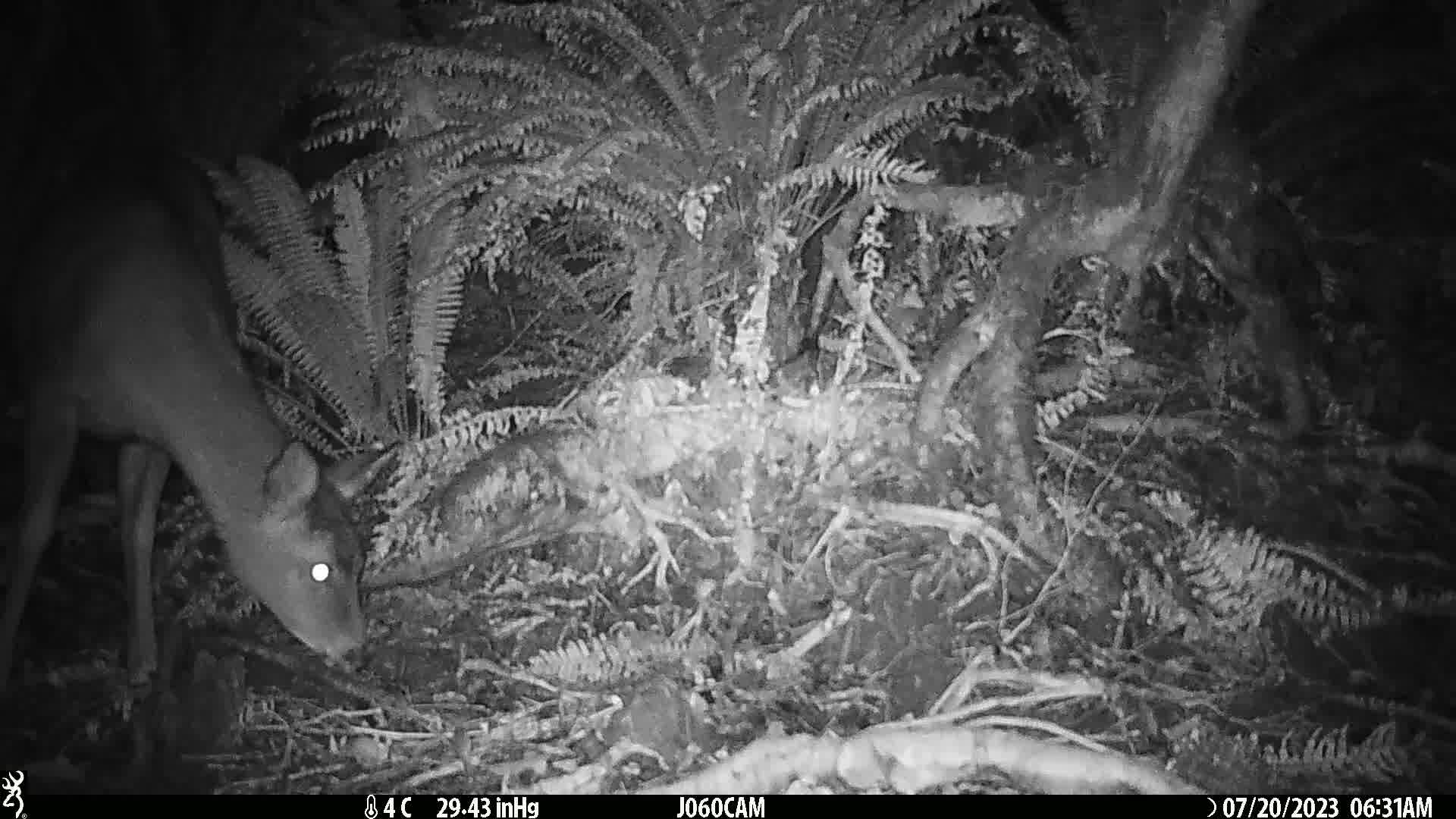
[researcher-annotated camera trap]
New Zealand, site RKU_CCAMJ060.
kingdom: Animalia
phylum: Chordata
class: Mammalia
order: Artiodactyla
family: Cervidae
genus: Odocoileus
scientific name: Odocoileus virginianus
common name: white-tailed deer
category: white tailed deer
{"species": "white tailed deer (white-tailed deer) (Odocoileus virginianus)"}